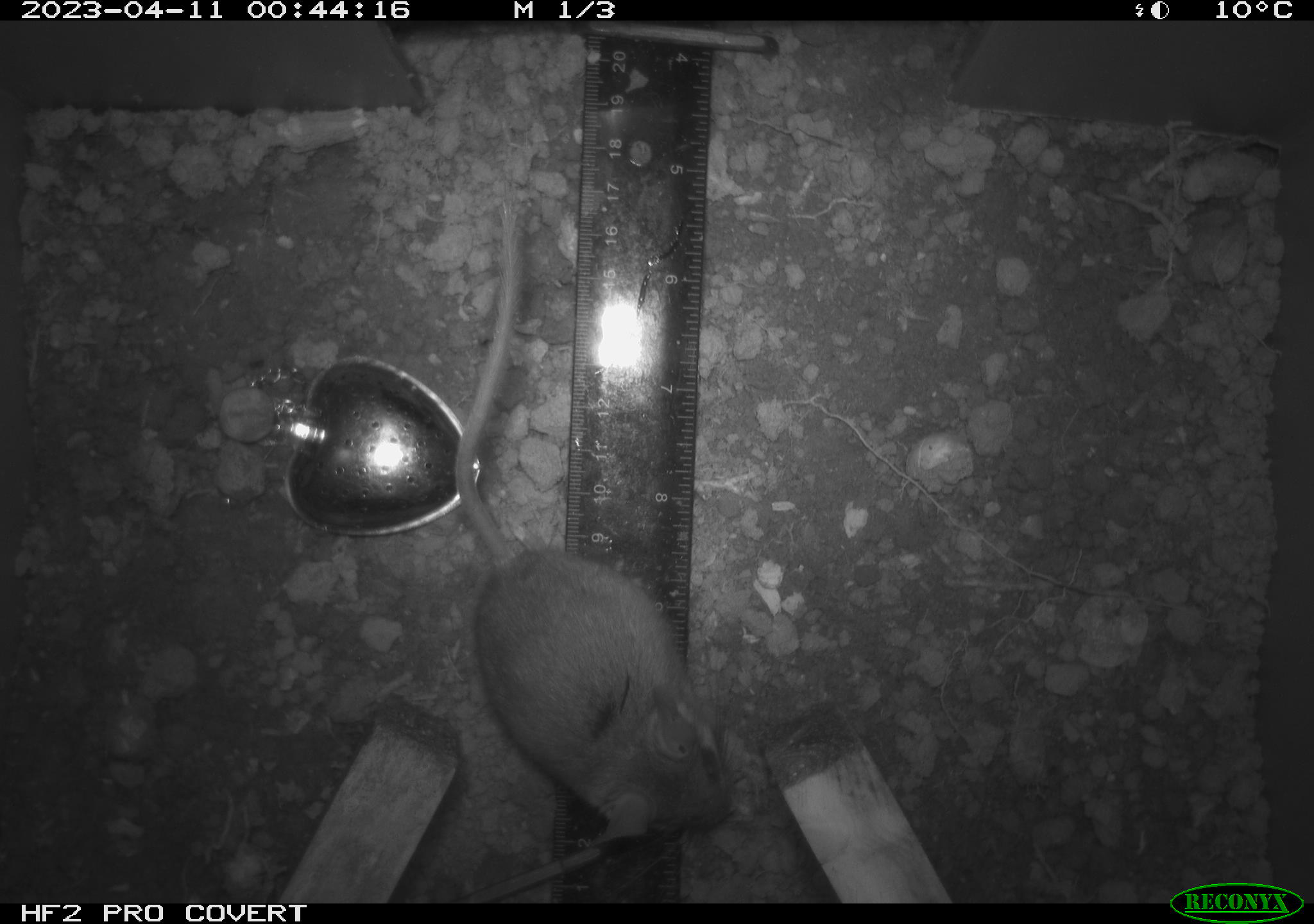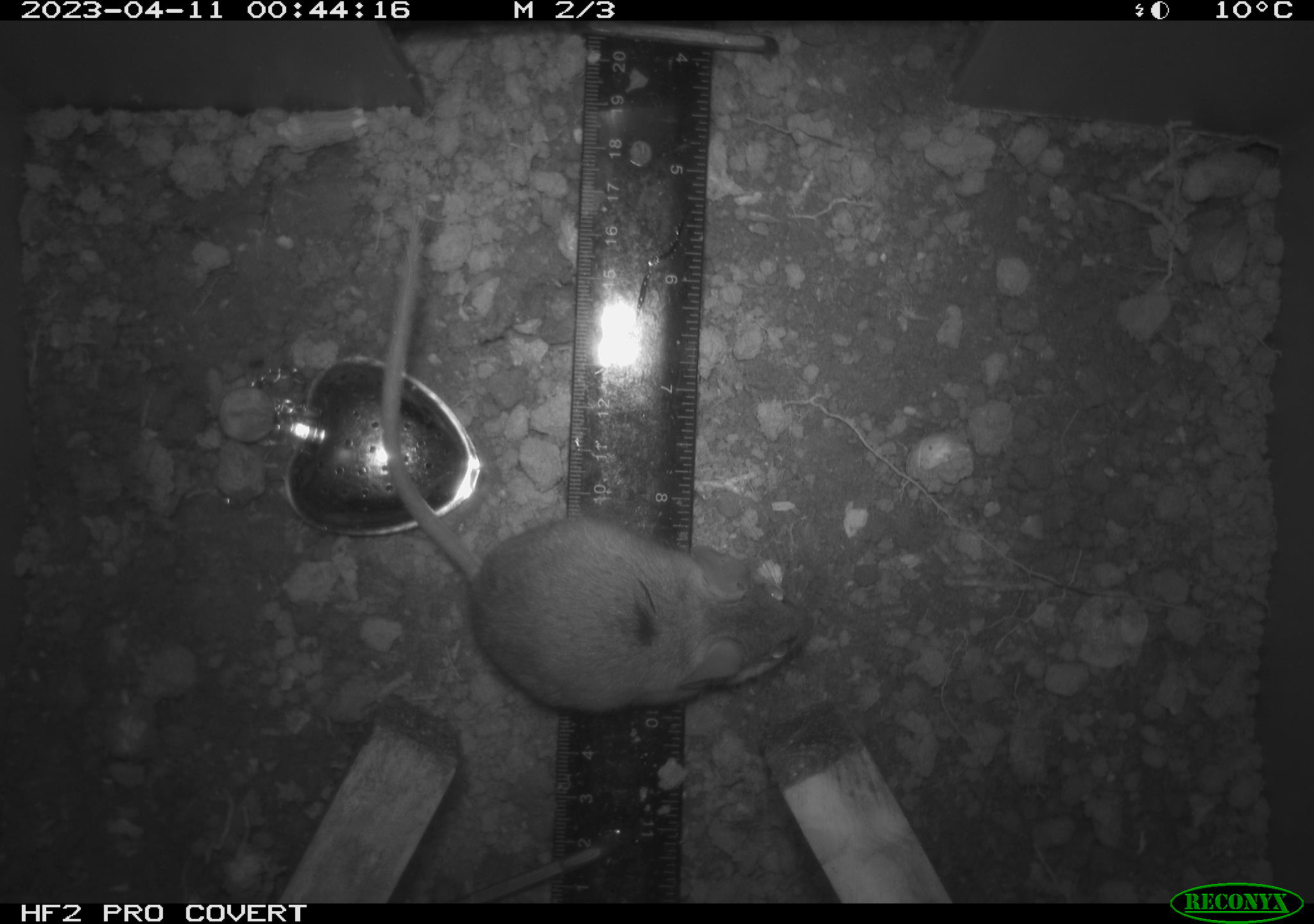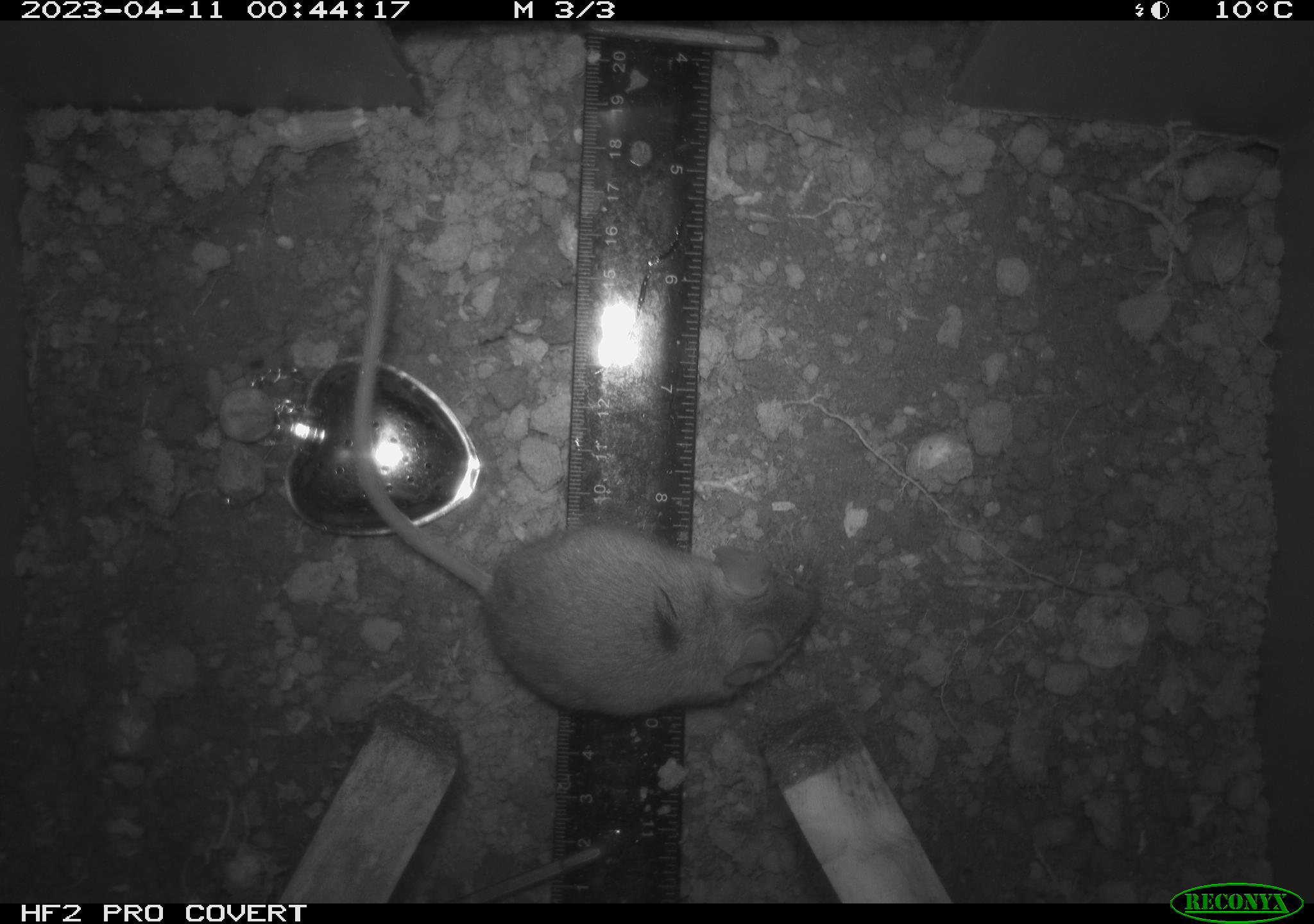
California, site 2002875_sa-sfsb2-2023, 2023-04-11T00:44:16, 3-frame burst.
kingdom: Animalia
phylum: Chordata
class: Mammalia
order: Rodentia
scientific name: Rodentia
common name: mouse species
Mouse species (Rodentia).